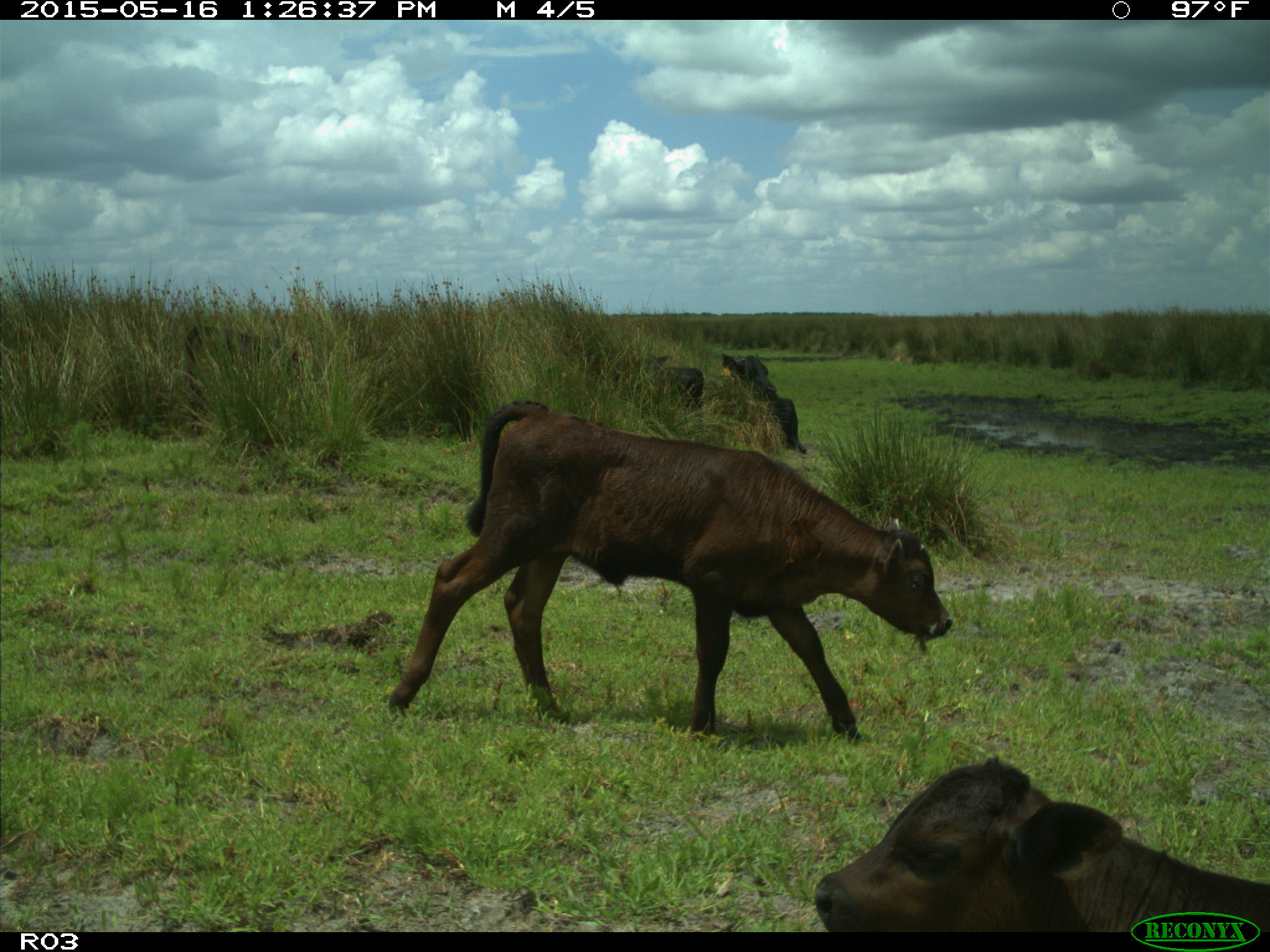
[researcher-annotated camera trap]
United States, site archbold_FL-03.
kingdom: Animalia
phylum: Chordata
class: Mammalia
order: Artiodactyla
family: Bovidae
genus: Bos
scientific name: Bos taurus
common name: domestic cow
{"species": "Bos taurus (domestic cow)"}